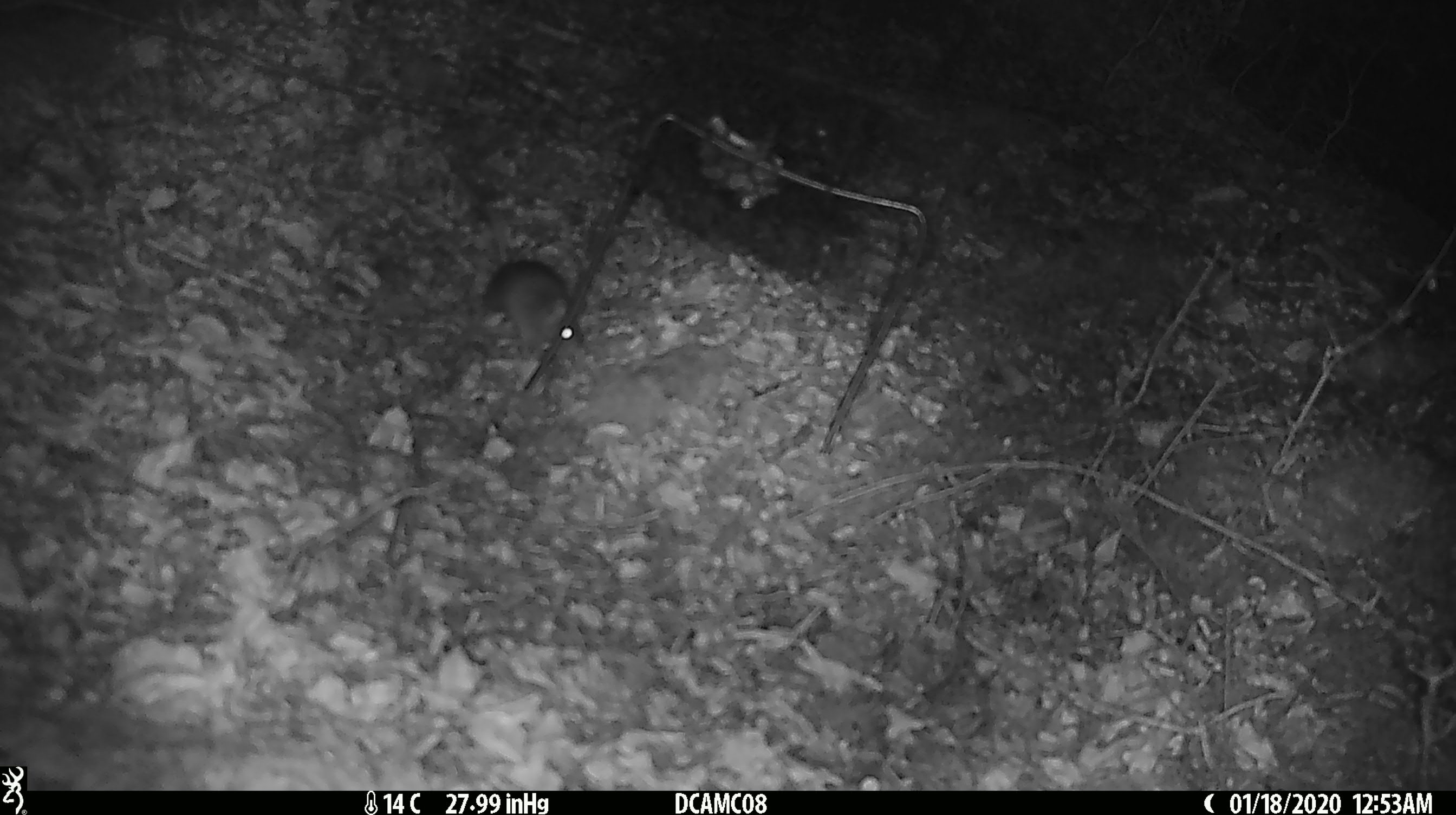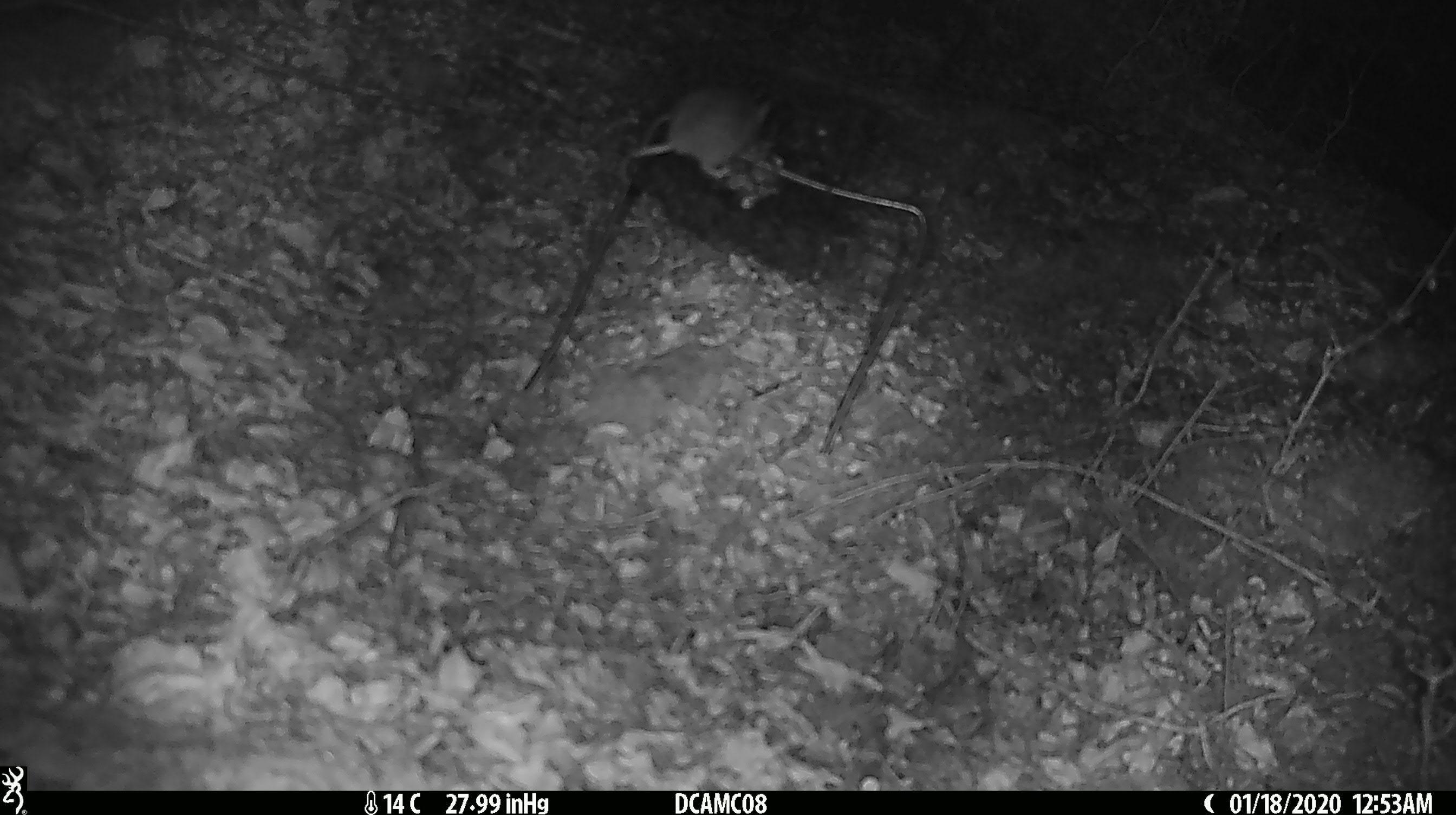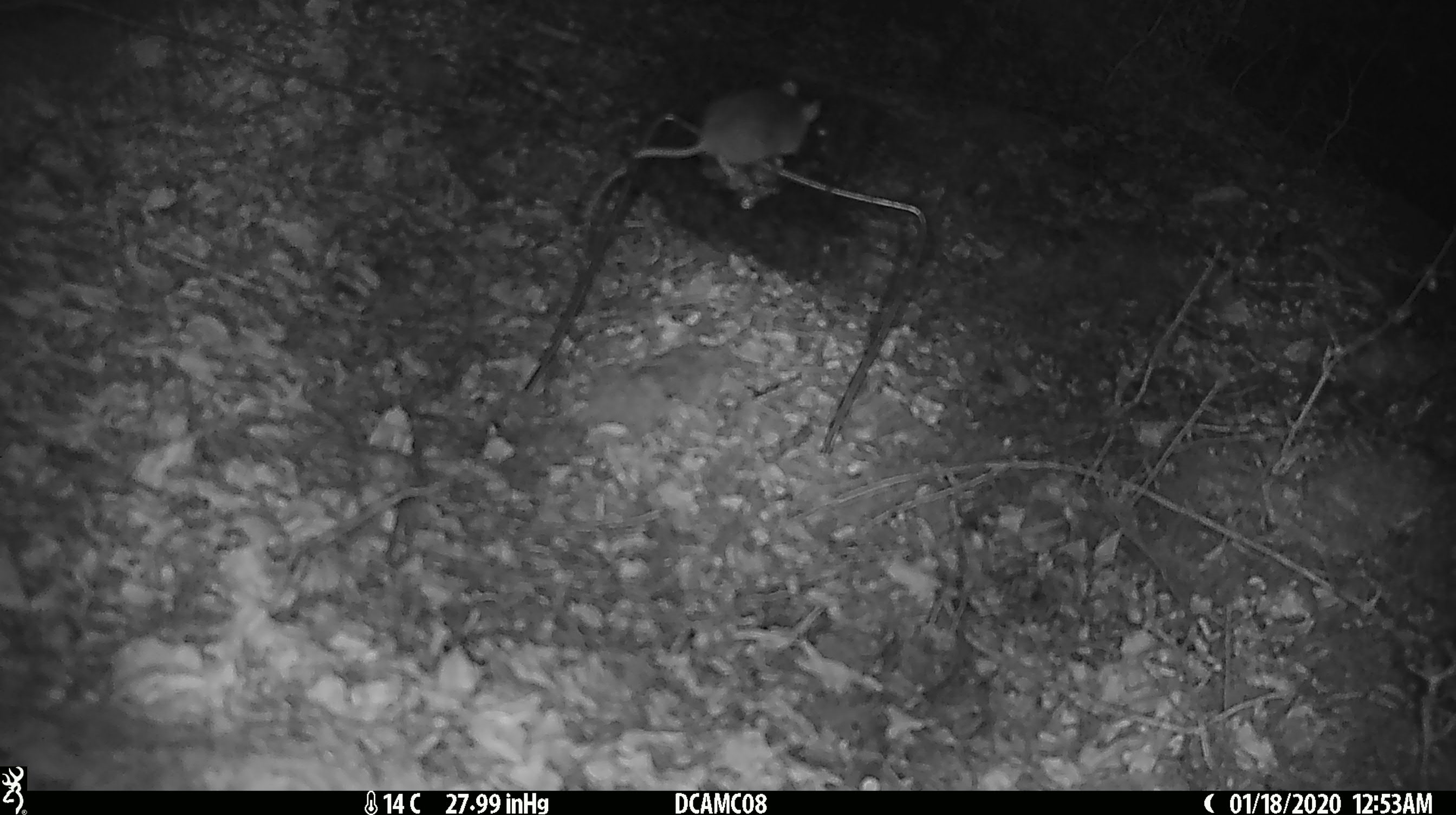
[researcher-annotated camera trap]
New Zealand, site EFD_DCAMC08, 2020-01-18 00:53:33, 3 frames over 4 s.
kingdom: Animalia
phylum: Chordata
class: Mammalia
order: Rodentia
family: Muridae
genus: Mus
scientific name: Mus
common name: mouse